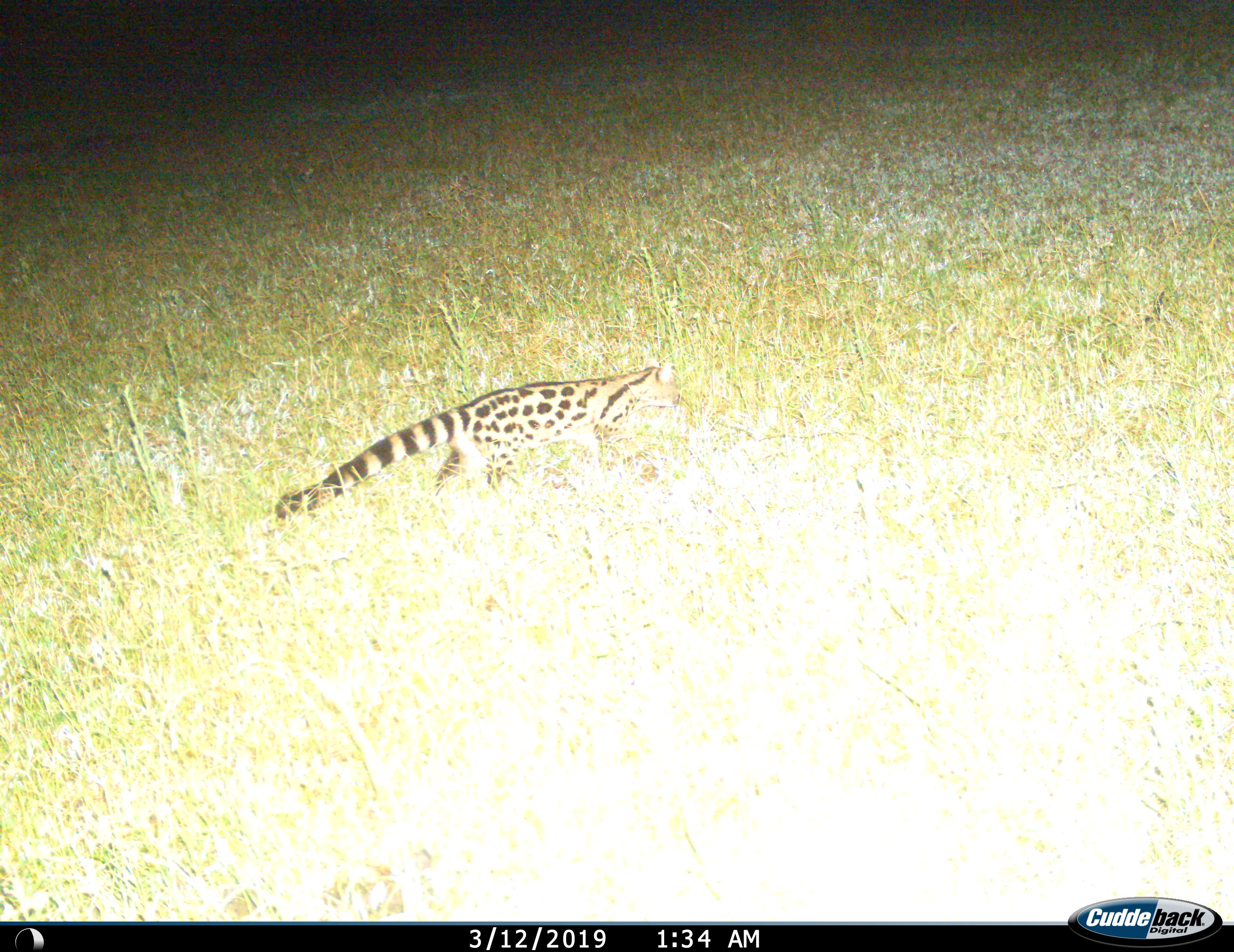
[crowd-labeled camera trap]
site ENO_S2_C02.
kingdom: Animalia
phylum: Chordata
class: Mammalia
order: Carnivora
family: Viverridae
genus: Genetta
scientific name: Genetta genetta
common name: small-spotted genet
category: genetcommonsmallspotted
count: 1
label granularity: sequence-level